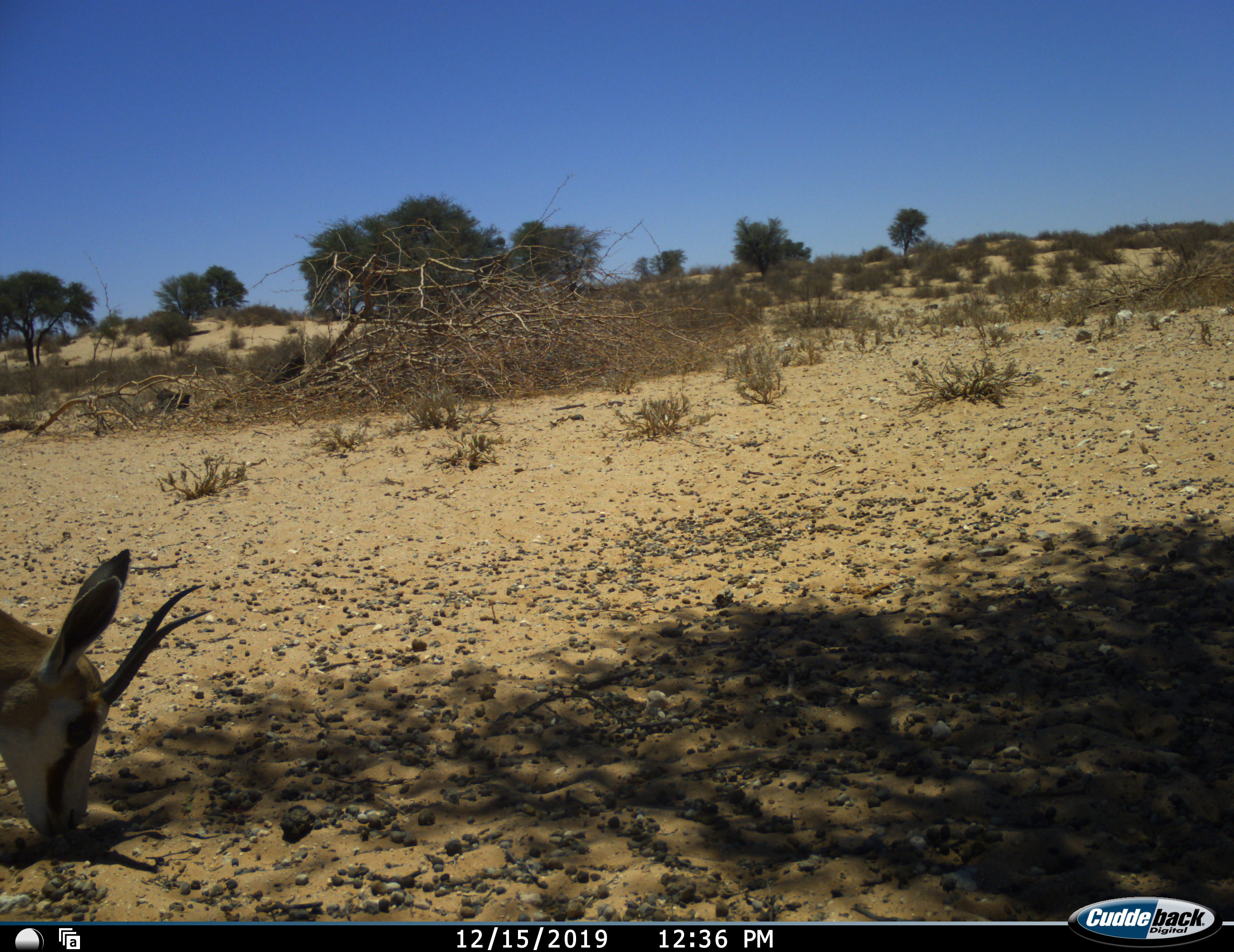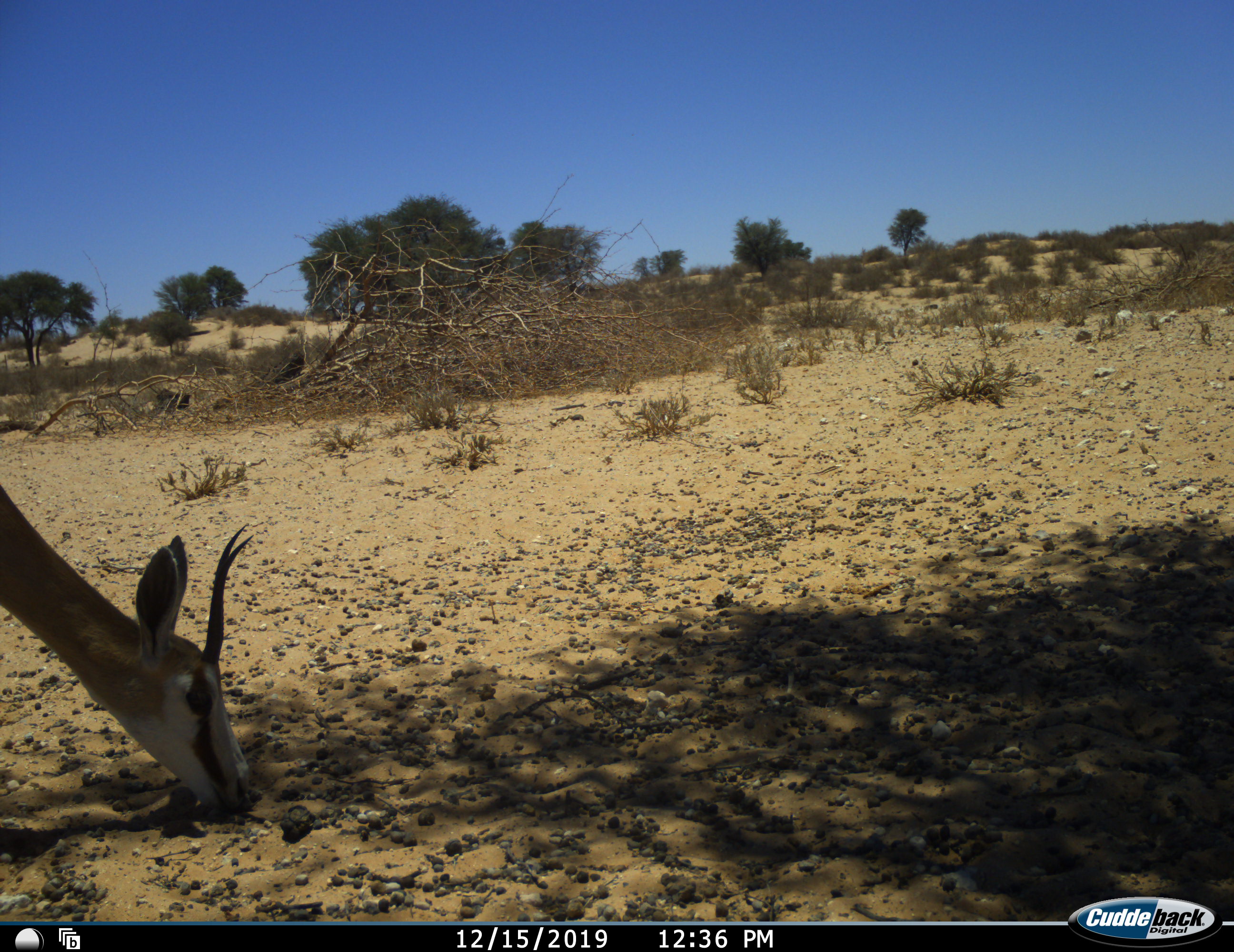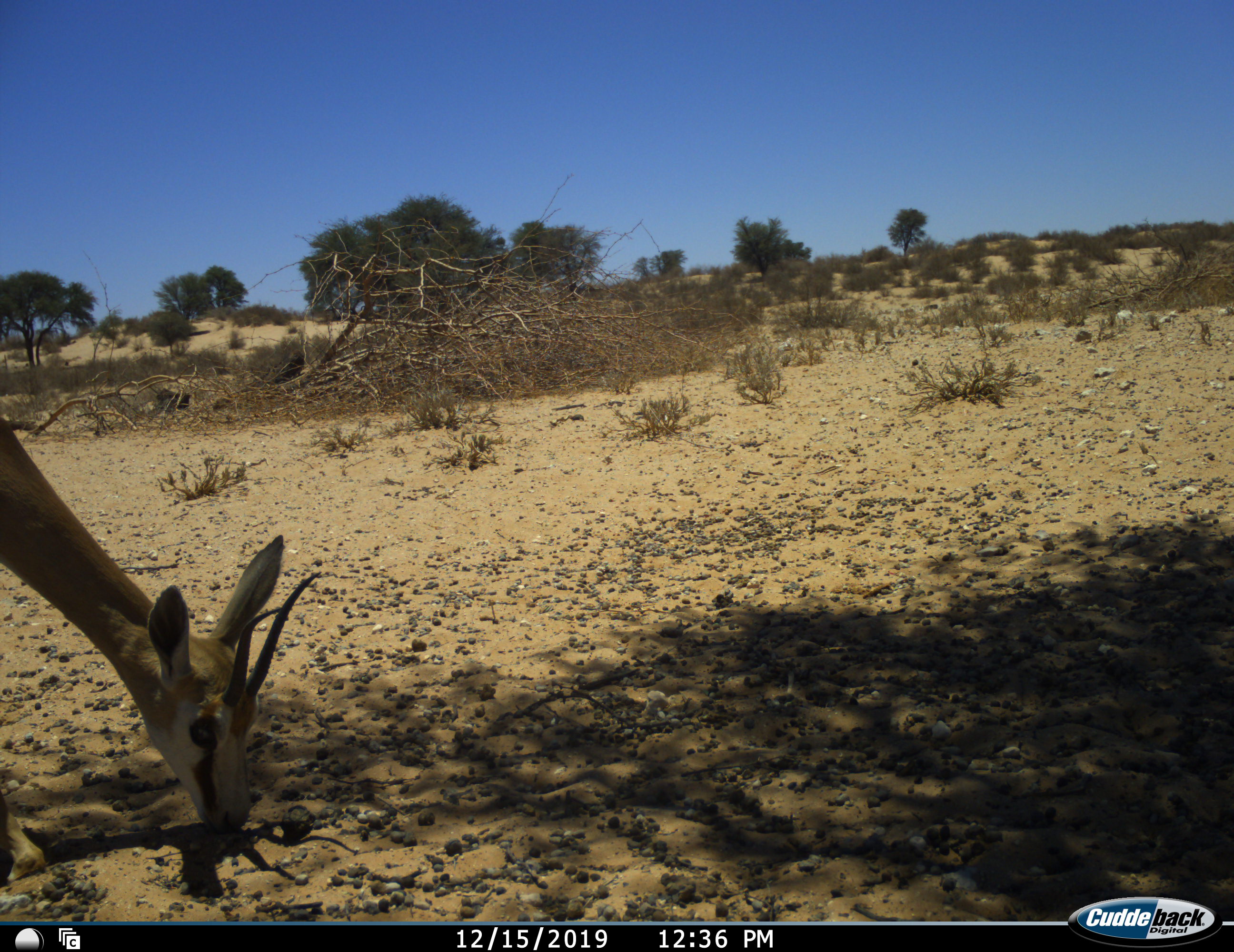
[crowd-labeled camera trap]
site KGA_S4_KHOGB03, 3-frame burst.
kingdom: Animalia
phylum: Chordata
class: Mammalia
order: Artiodactyla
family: Bovidae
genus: Antidorcas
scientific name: Antidorcas marsupialis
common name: springbok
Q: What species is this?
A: Springbok (Antidorcas marsupialis).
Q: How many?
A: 1.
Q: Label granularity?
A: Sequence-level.